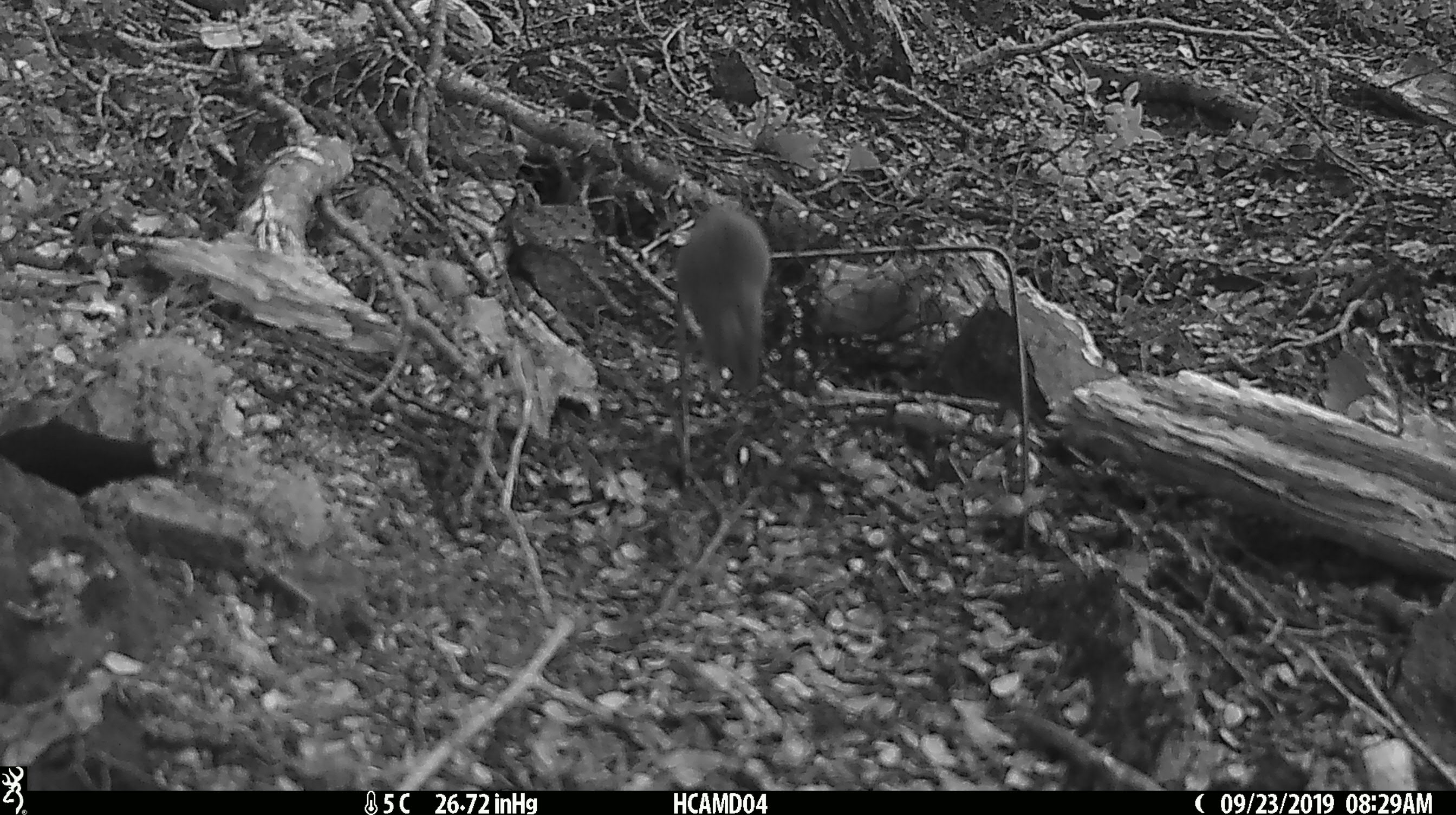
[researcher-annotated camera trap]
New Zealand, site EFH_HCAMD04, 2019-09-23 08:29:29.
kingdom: Animalia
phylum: Chordata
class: Mammalia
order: Rodentia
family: Muridae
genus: Mus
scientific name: Mus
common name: mouse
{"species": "mouse (Mus)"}